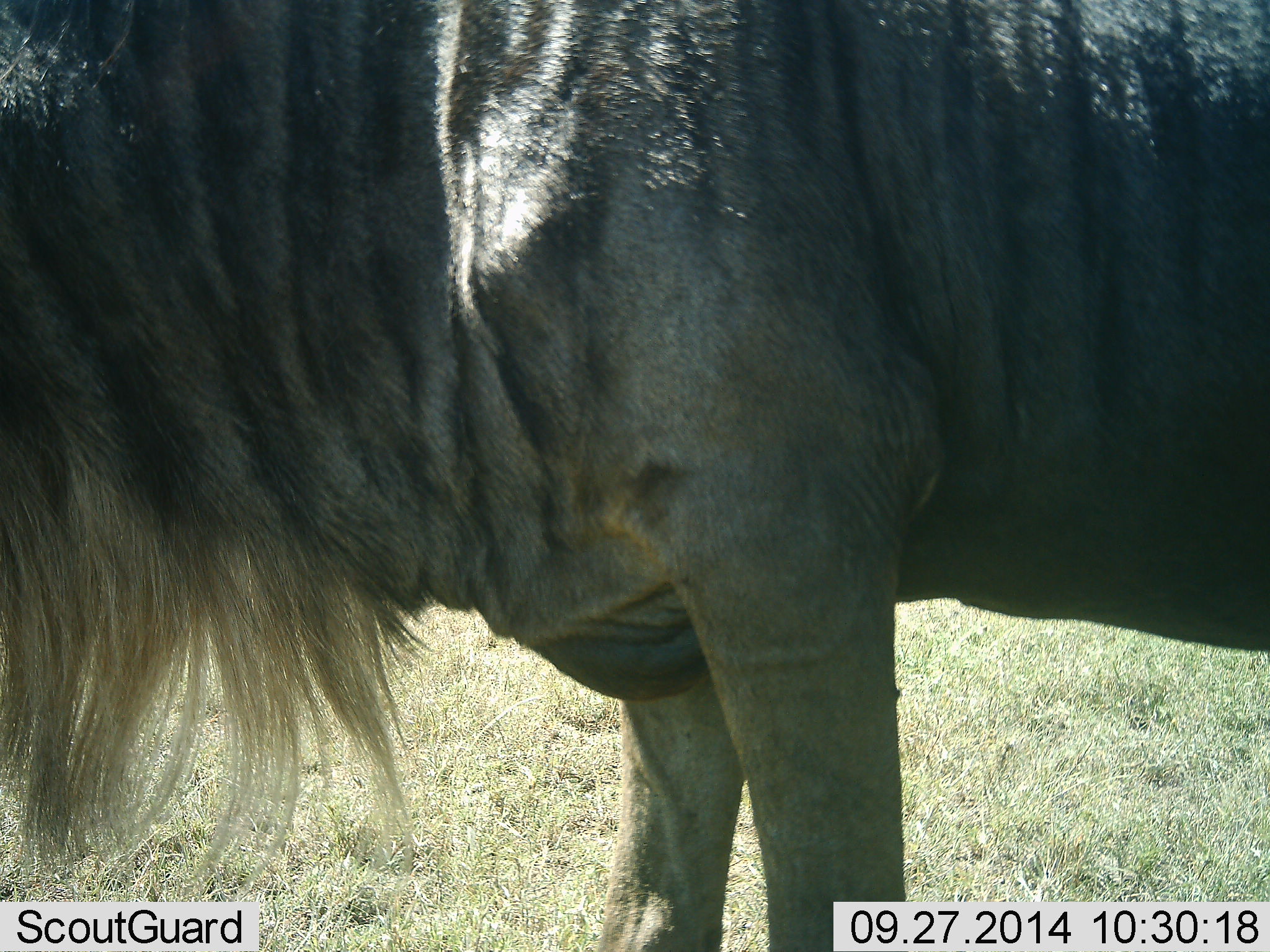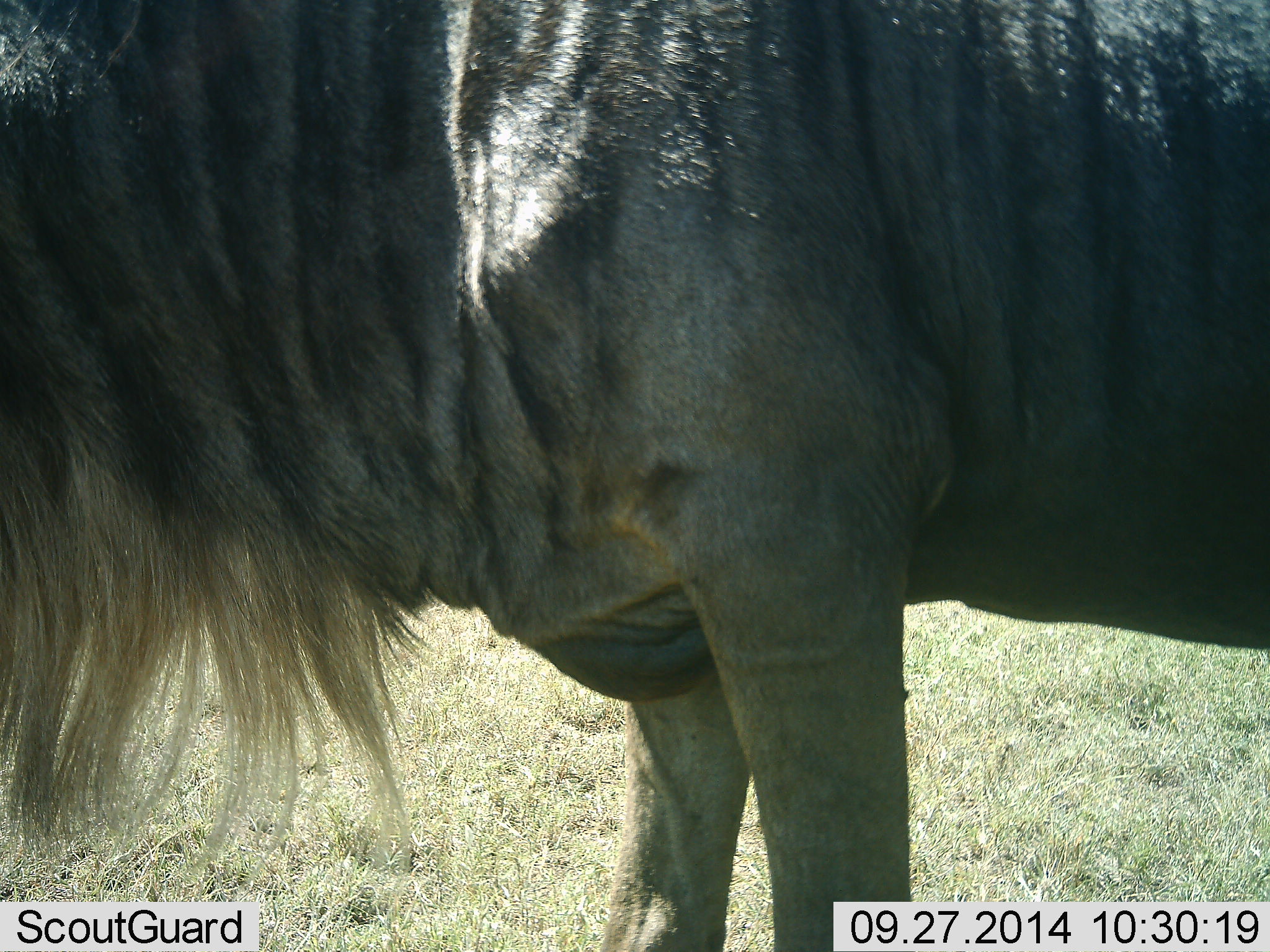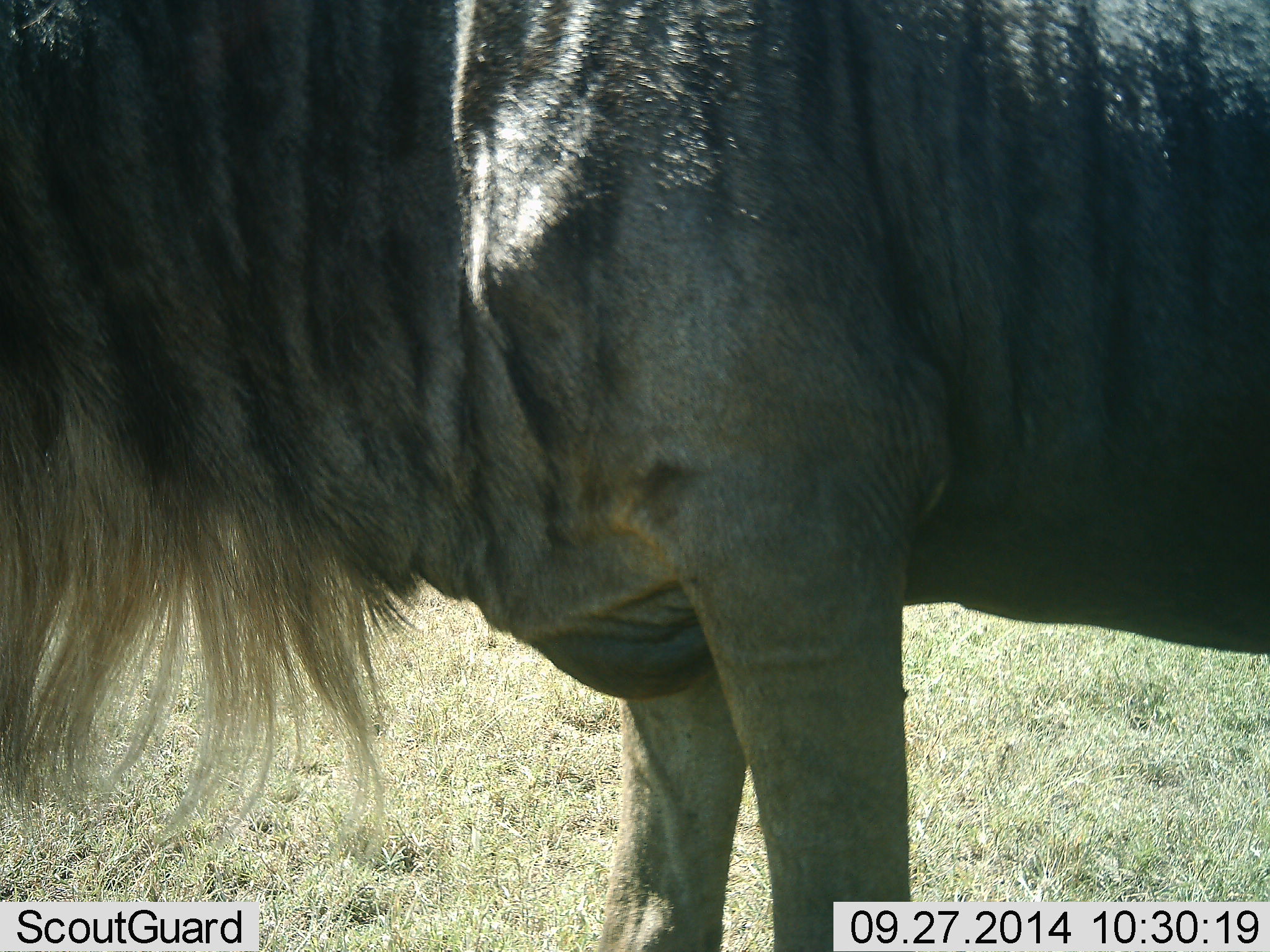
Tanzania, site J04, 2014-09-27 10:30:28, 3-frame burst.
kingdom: Animalia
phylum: Chordata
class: Mammalia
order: Artiodactyla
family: Bovidae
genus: Connochaetes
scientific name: Connochaetes taurinus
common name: blue wildebeest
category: wildebeest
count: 1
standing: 100%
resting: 0%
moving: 10%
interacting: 0%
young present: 0%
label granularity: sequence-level